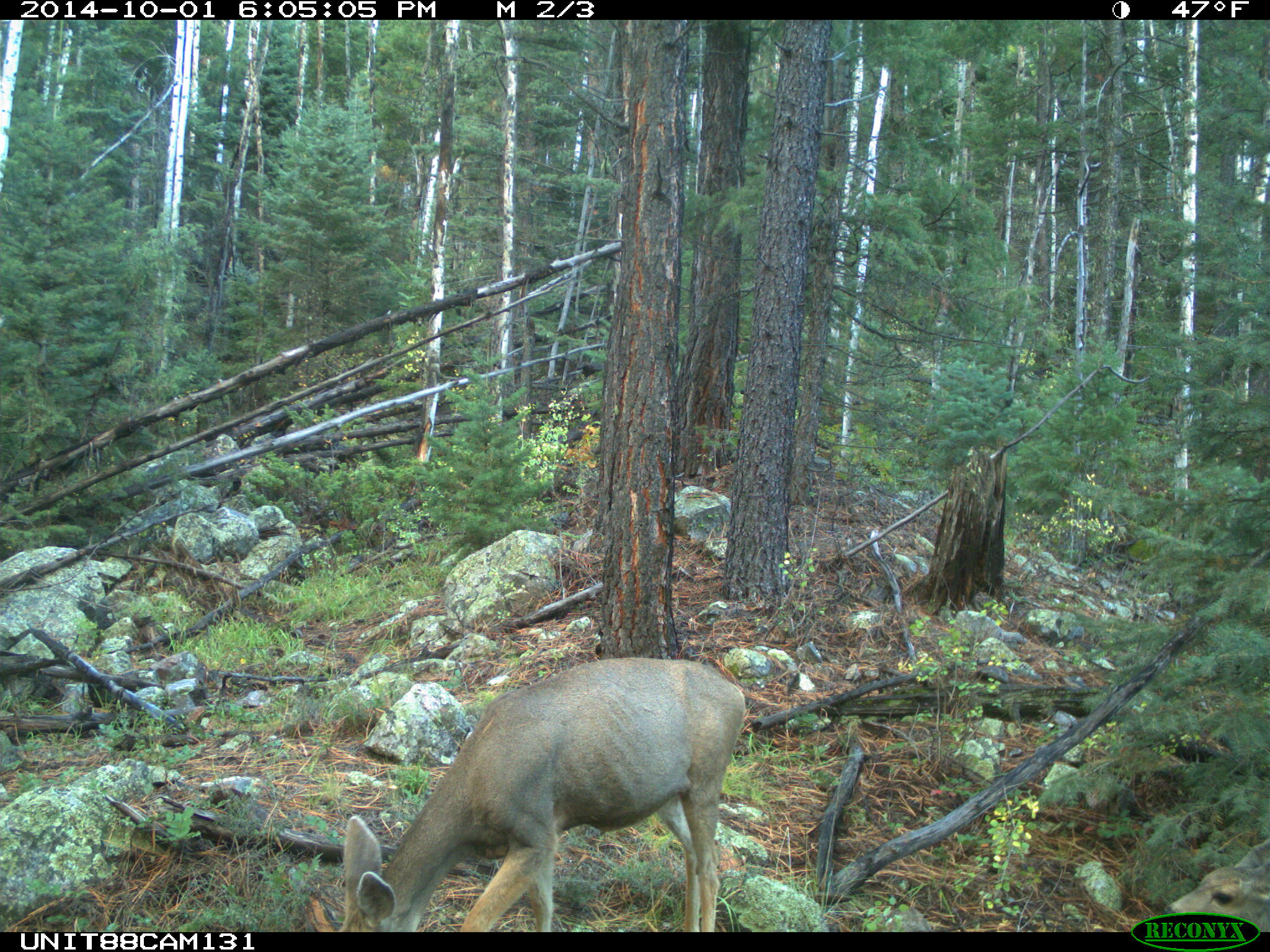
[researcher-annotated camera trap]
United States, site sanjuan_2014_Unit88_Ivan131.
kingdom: Animalia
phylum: Chordata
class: Mammalia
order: Artiodactyla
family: Cervidae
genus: Odocoileus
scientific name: Odocoileus hemionus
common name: mule deer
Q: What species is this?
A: Odocoileus hemionus (mule deer).